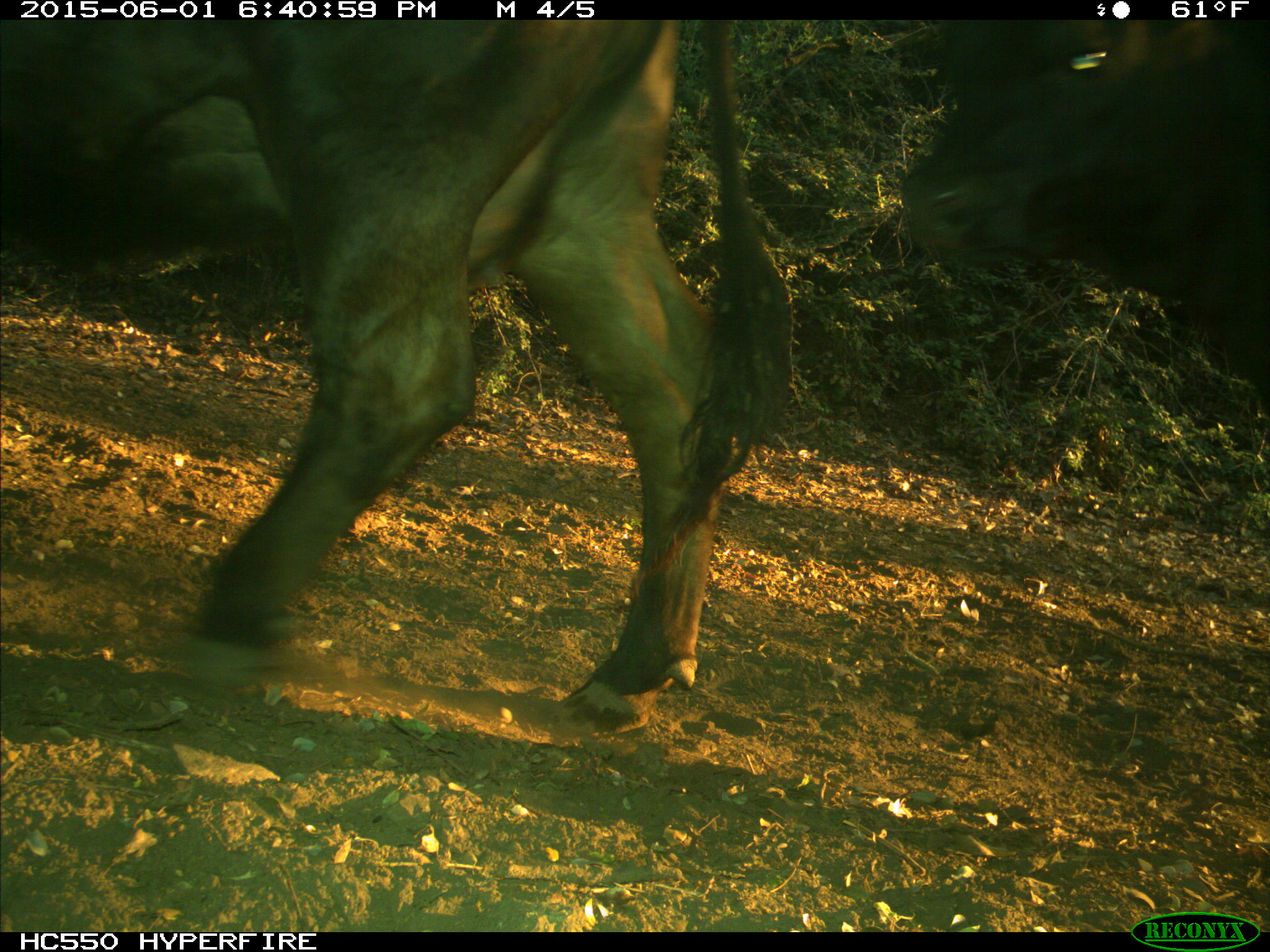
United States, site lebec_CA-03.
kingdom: Animalia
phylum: Chordata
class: Mammalia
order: Artiodactyla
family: Bovidae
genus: Bos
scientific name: Bos taurus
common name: domestic cow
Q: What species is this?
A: Bos taurus (domestic cow).